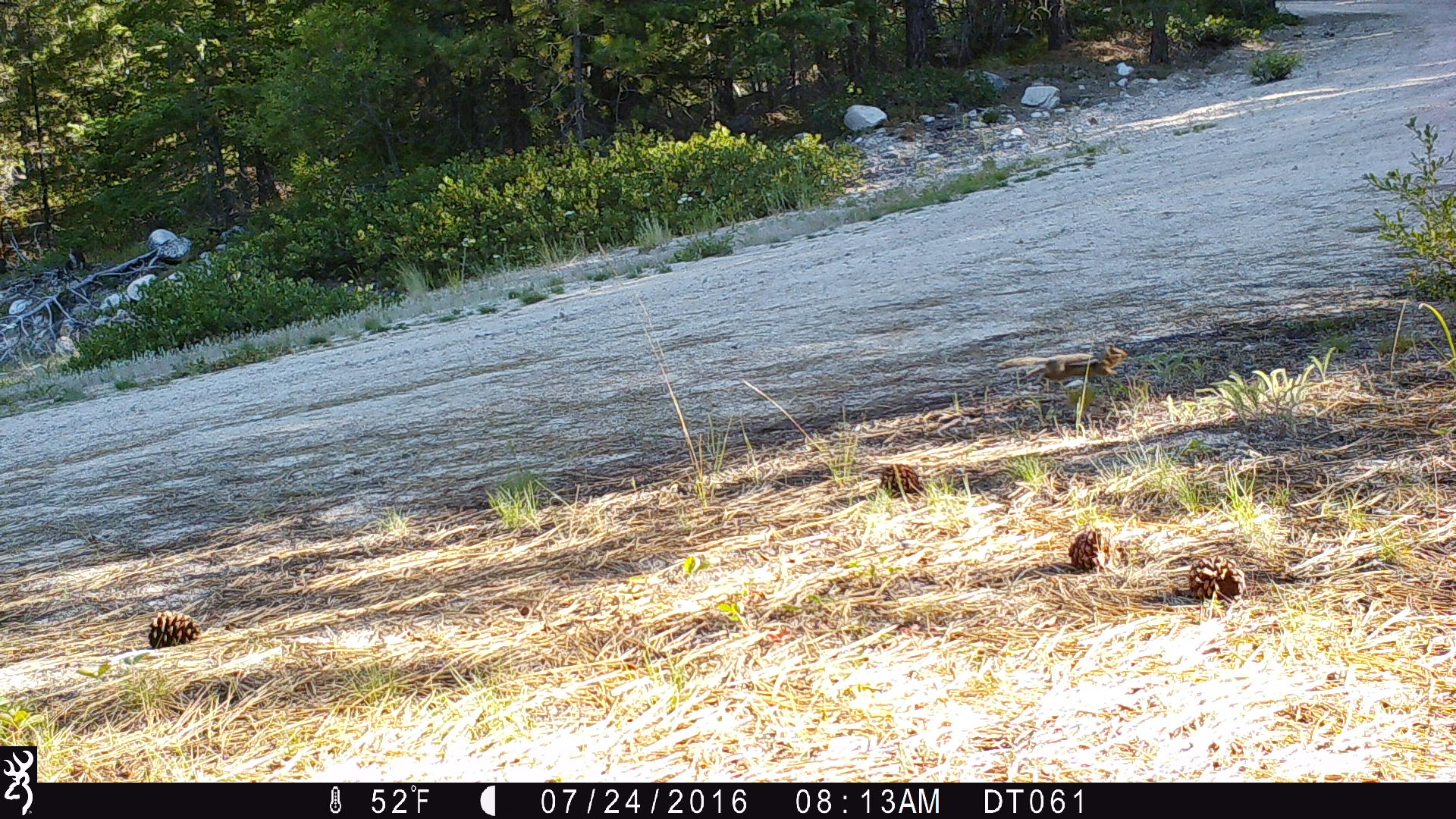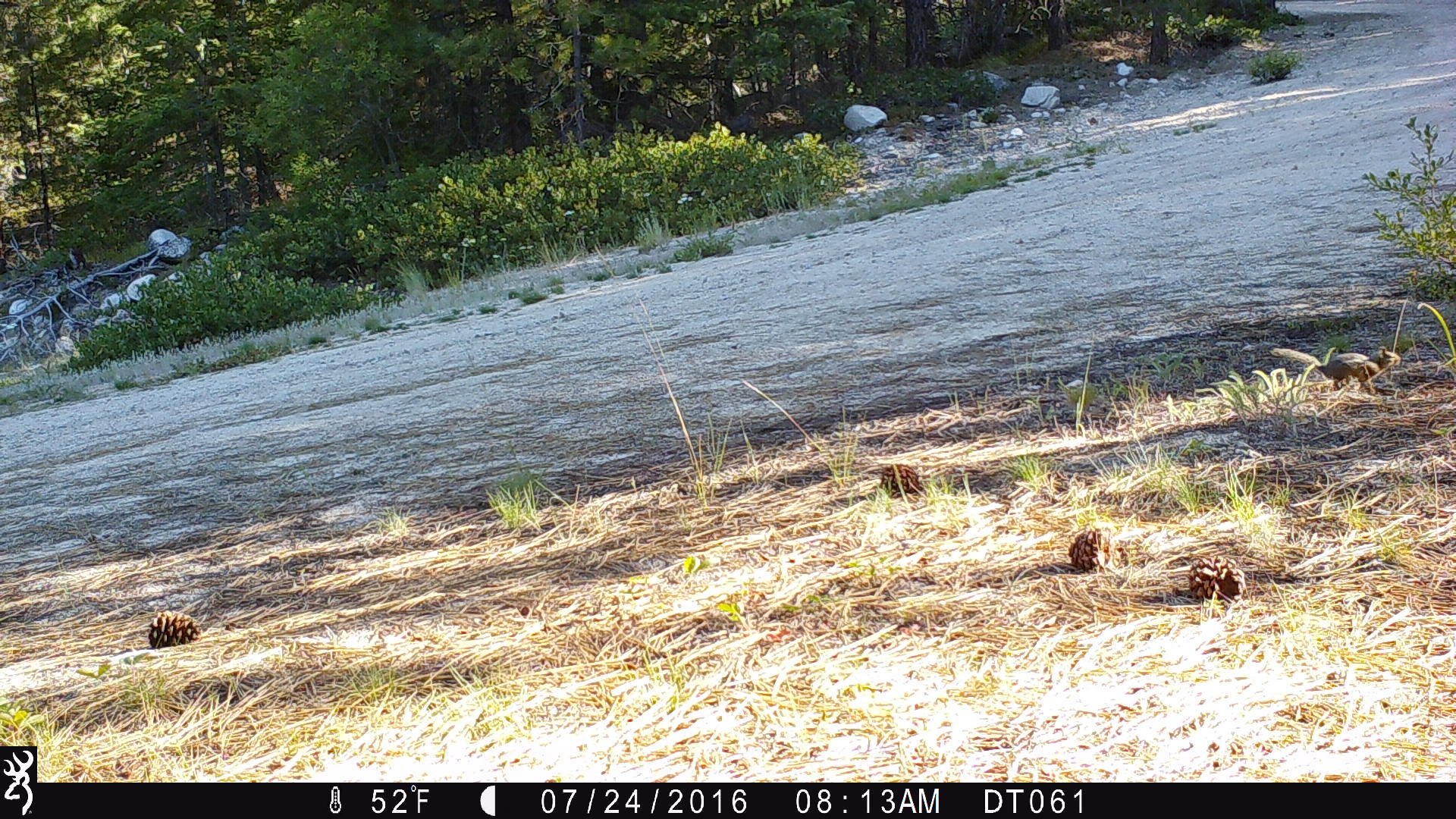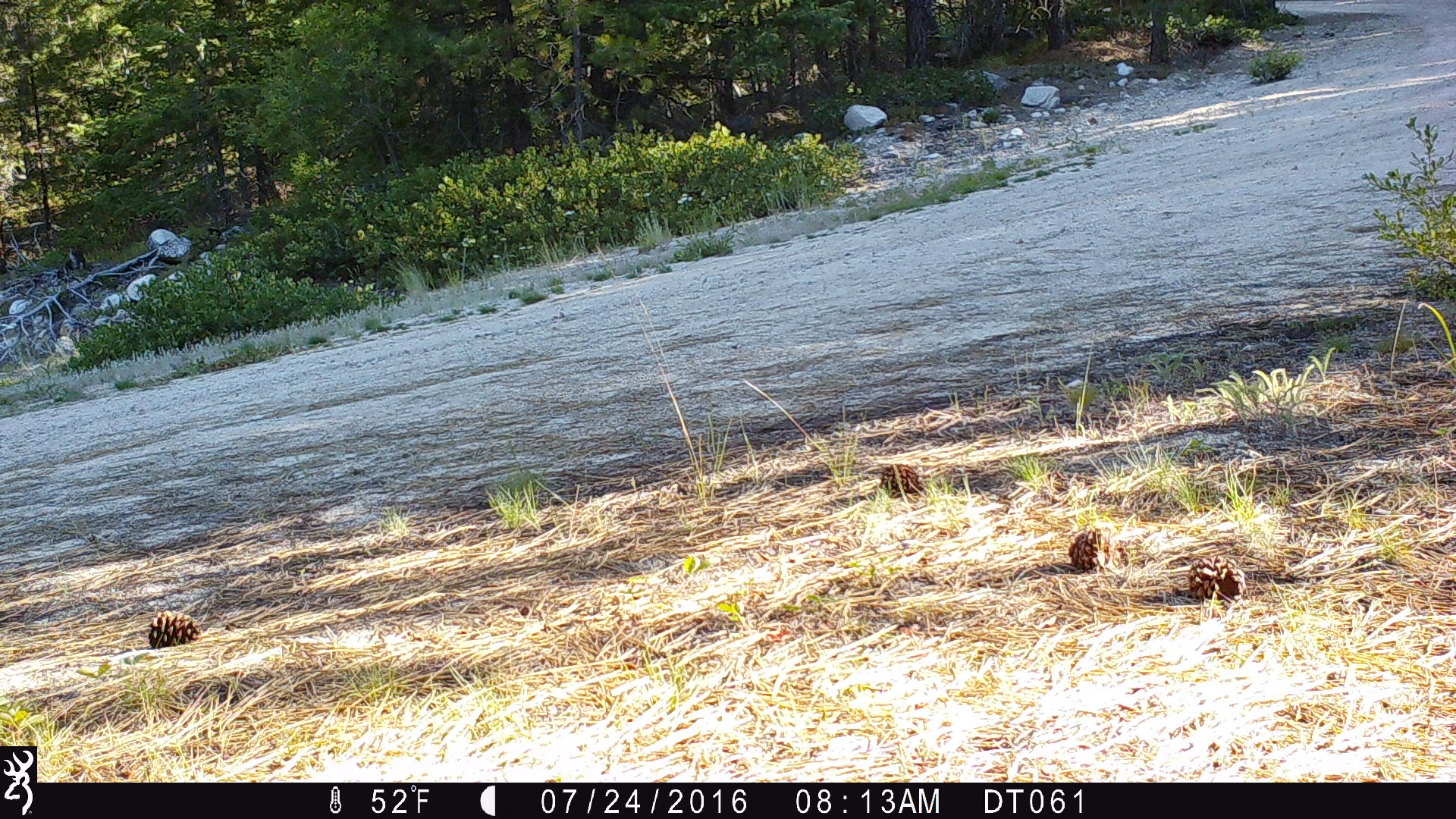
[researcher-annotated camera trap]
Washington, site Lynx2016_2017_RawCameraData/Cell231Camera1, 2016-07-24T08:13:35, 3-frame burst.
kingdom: Animalia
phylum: Chordata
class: Mammalia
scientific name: Mammalia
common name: small mammal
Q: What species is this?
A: Small mammal (Mammalia).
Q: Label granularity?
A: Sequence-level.